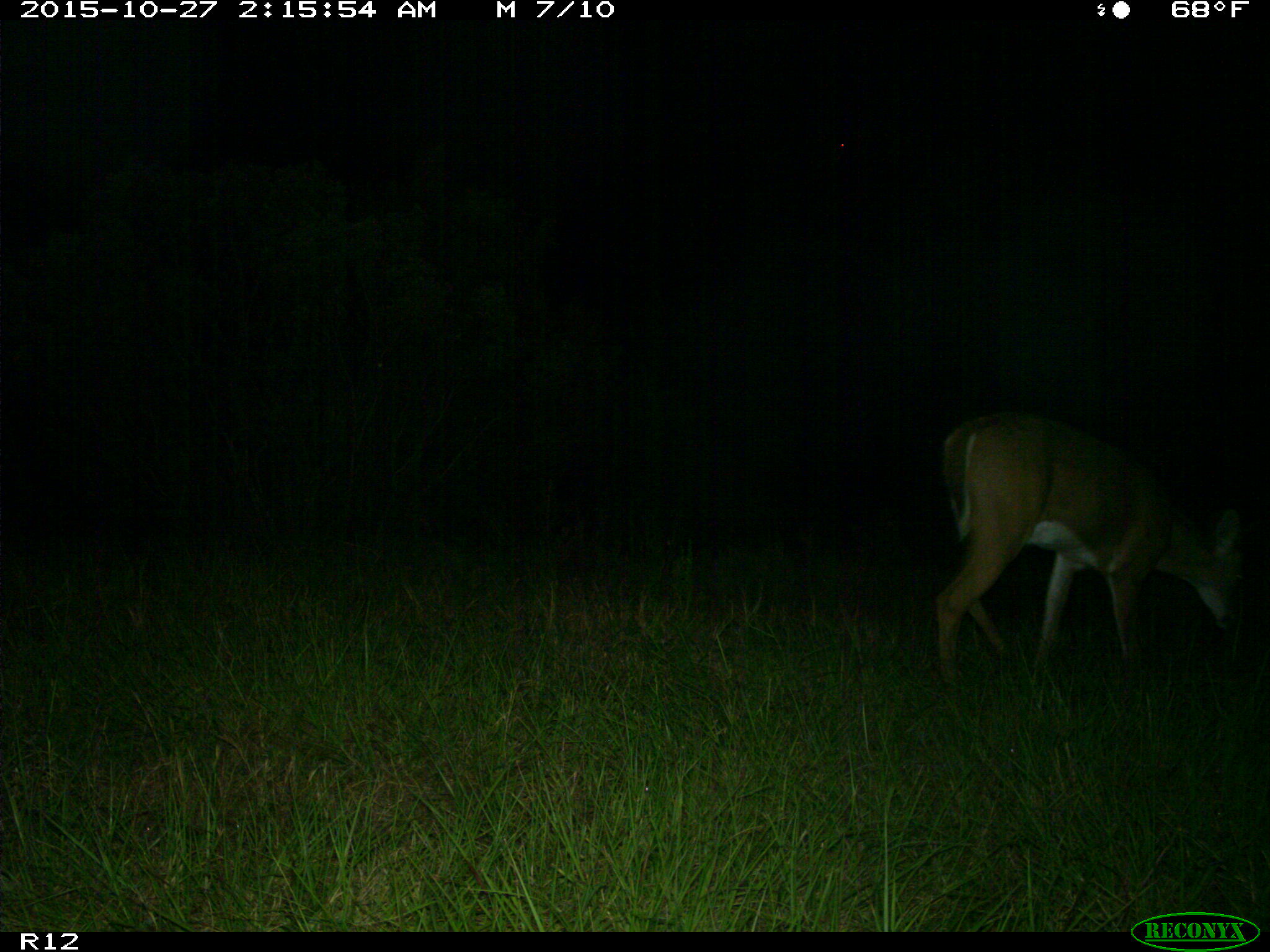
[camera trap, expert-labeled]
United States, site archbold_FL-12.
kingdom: Animalia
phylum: Chordata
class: Mammalia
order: Artiodactyla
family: Cervidae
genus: Odocoileus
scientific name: Odocoileus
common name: deer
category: unidentified deer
Unidentified deer (deer) (Odocoileus).